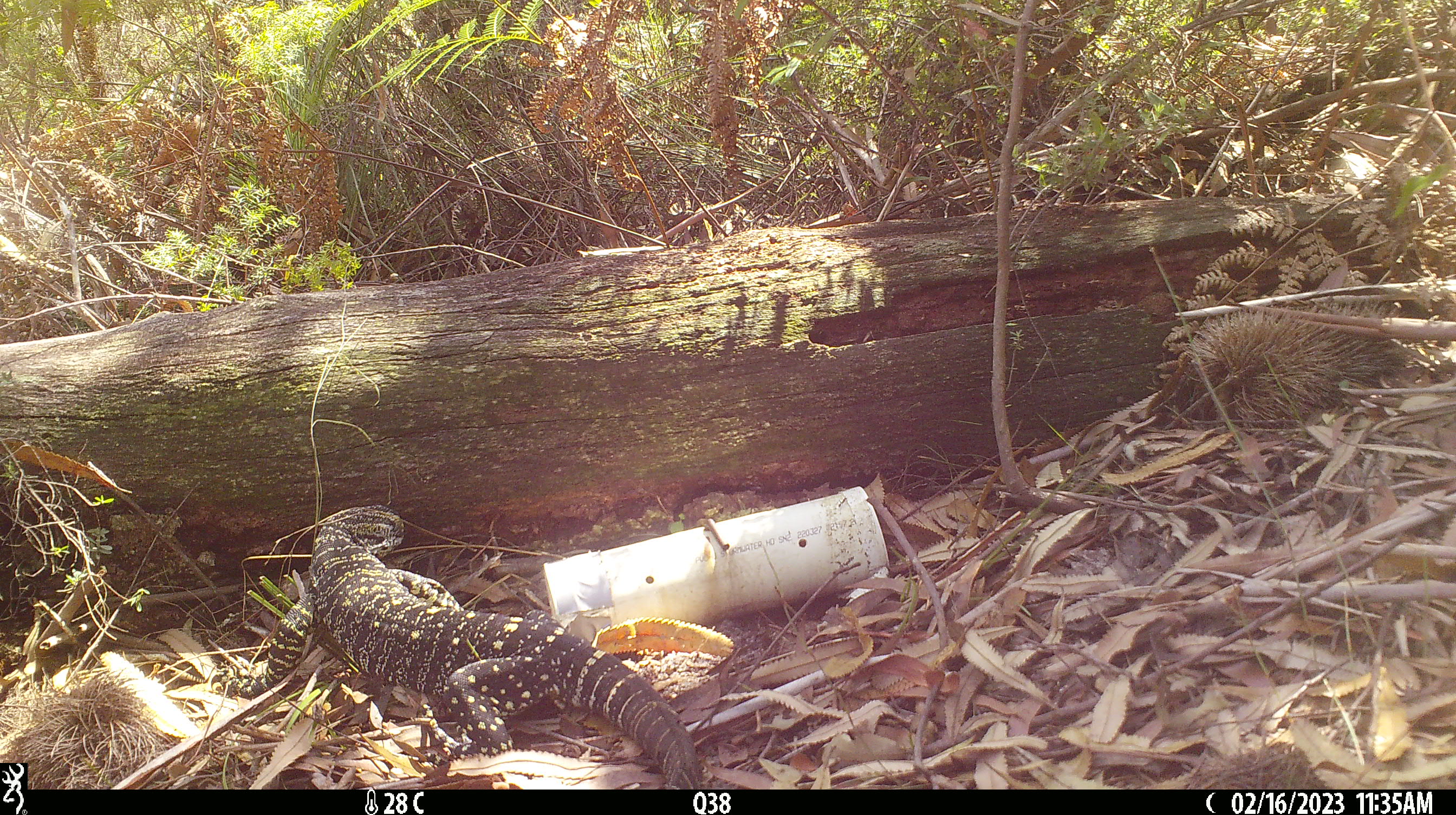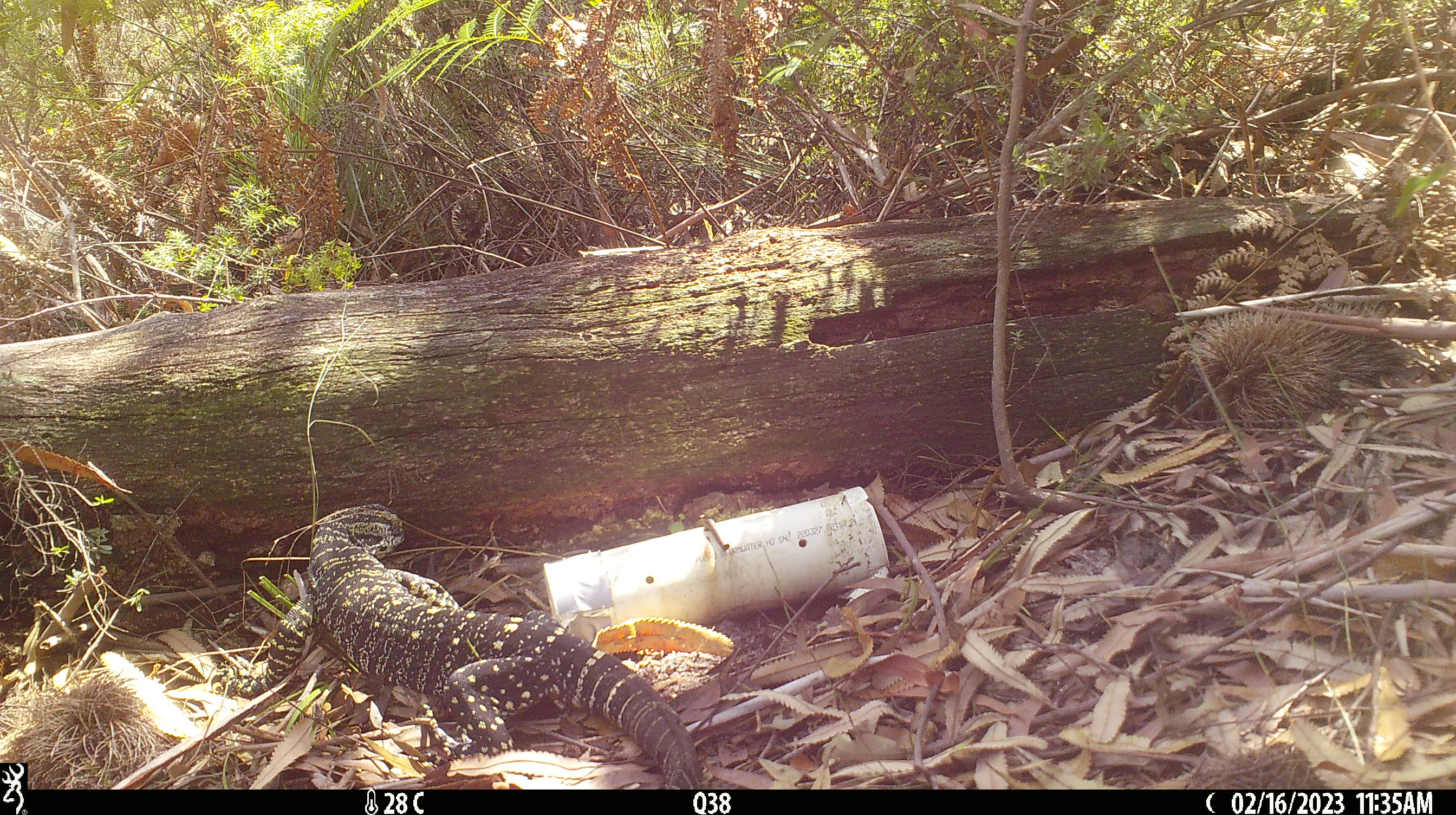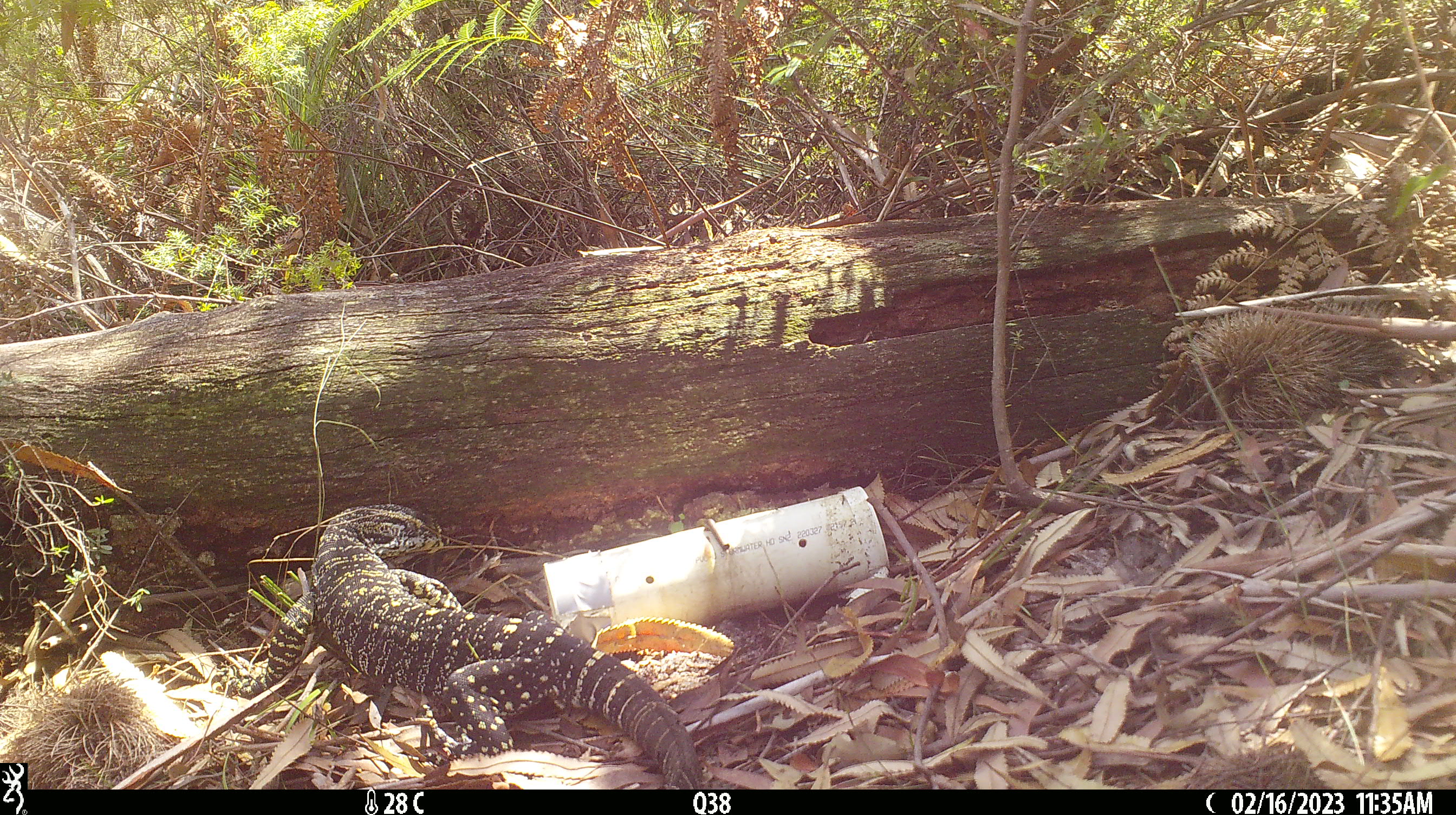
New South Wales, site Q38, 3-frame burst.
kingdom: Animalia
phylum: Chordata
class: Reptilia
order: Squamata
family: Varanidae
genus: Varanus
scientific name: Varanus varius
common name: lace monitor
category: goanna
Goanna (lace monitor) (Varanus varius).